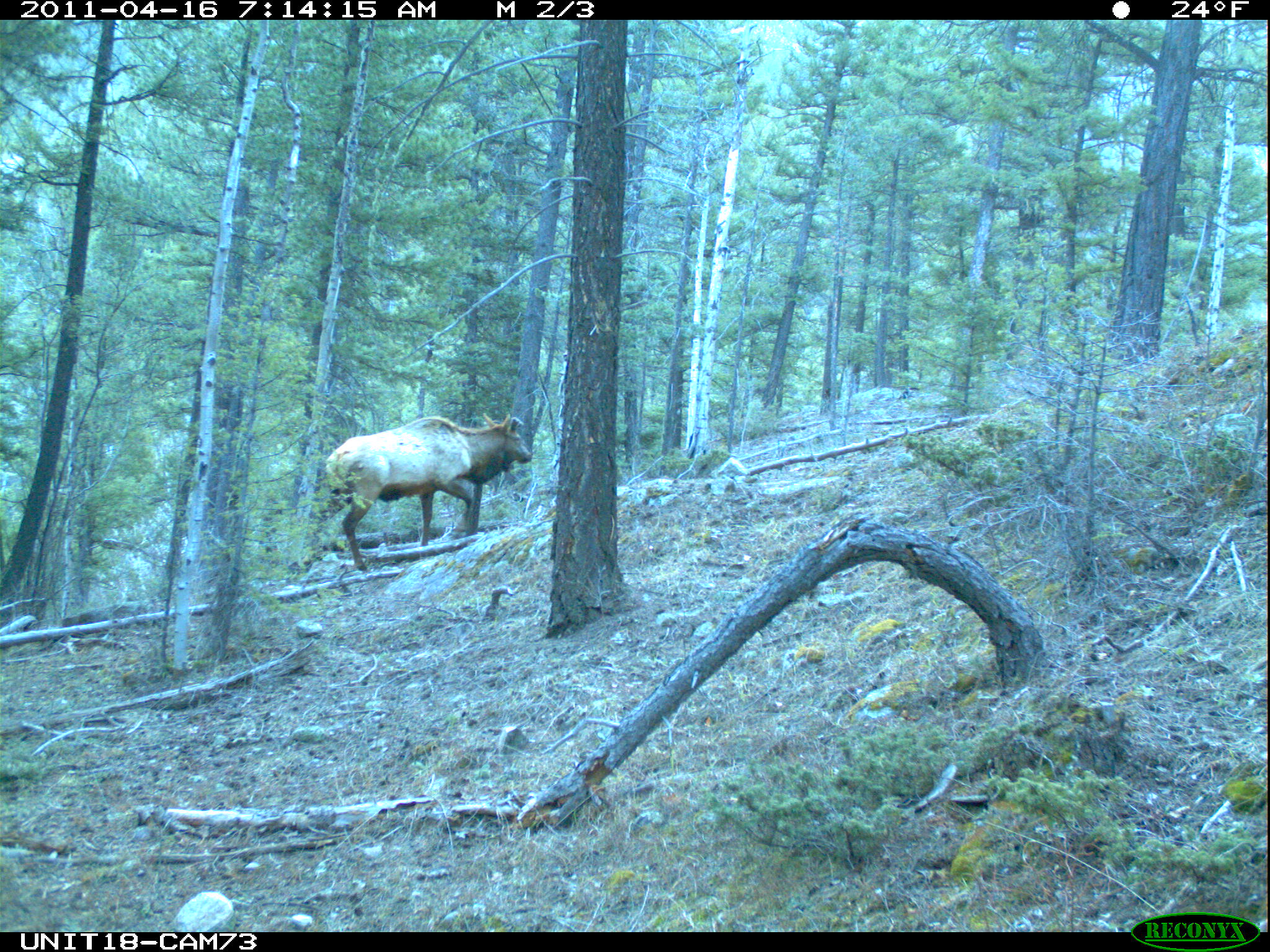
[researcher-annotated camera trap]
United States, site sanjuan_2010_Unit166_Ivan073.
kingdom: Animalia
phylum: Chordata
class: Mammalia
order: Artiodactyla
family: Cervidae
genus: Cervus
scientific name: Cervus elaphus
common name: red deer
Cervus elaphus (red deer).